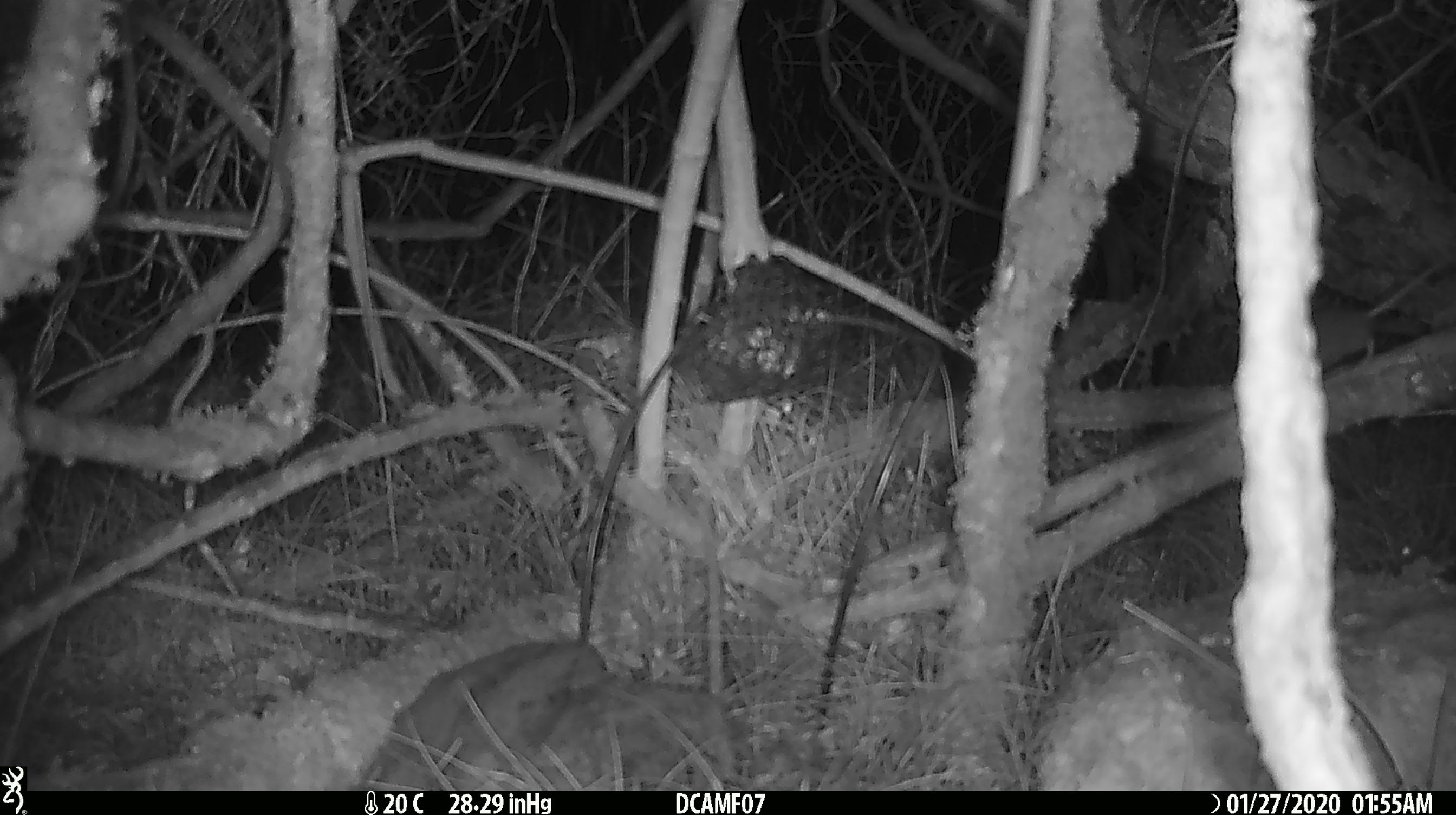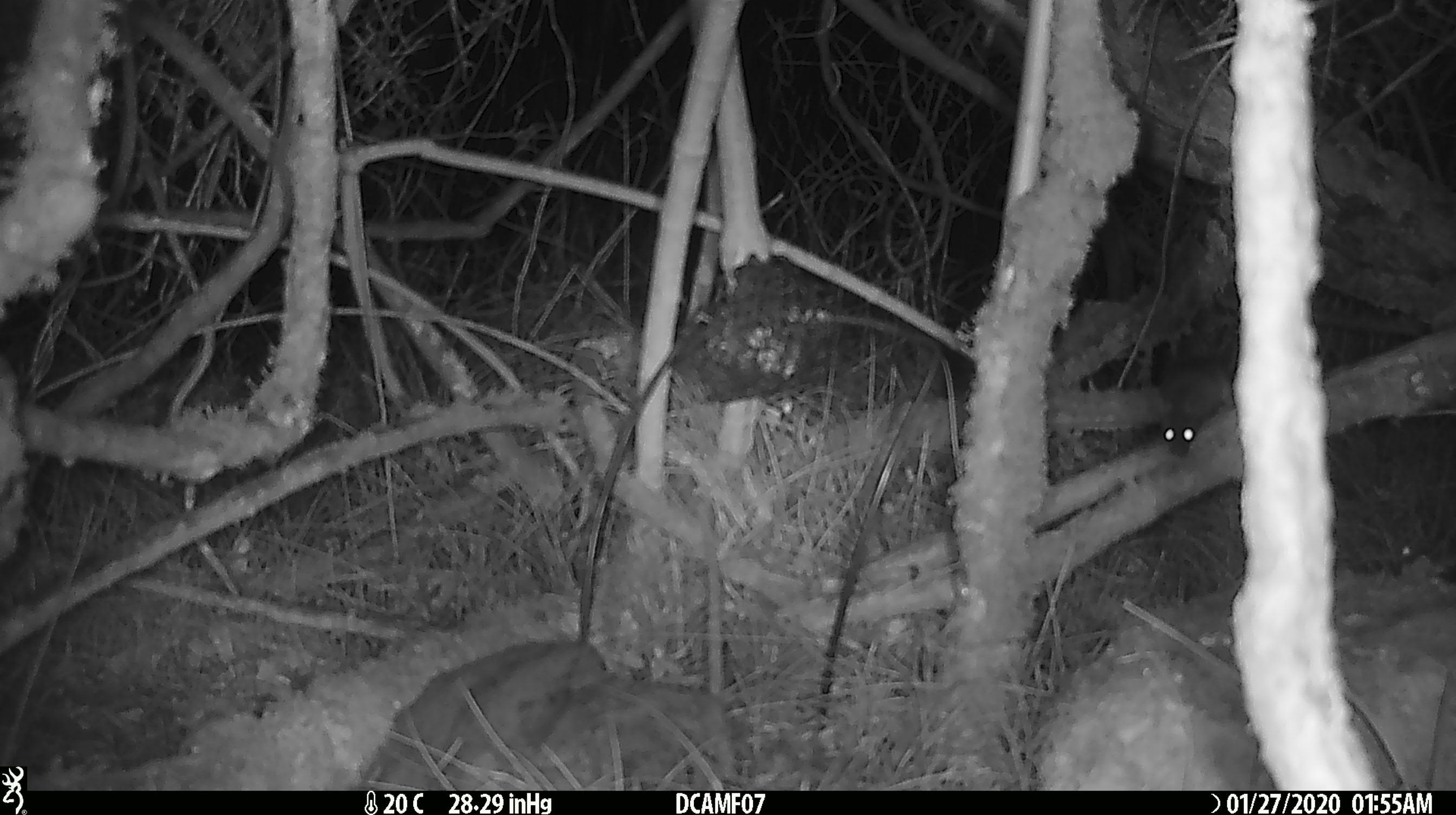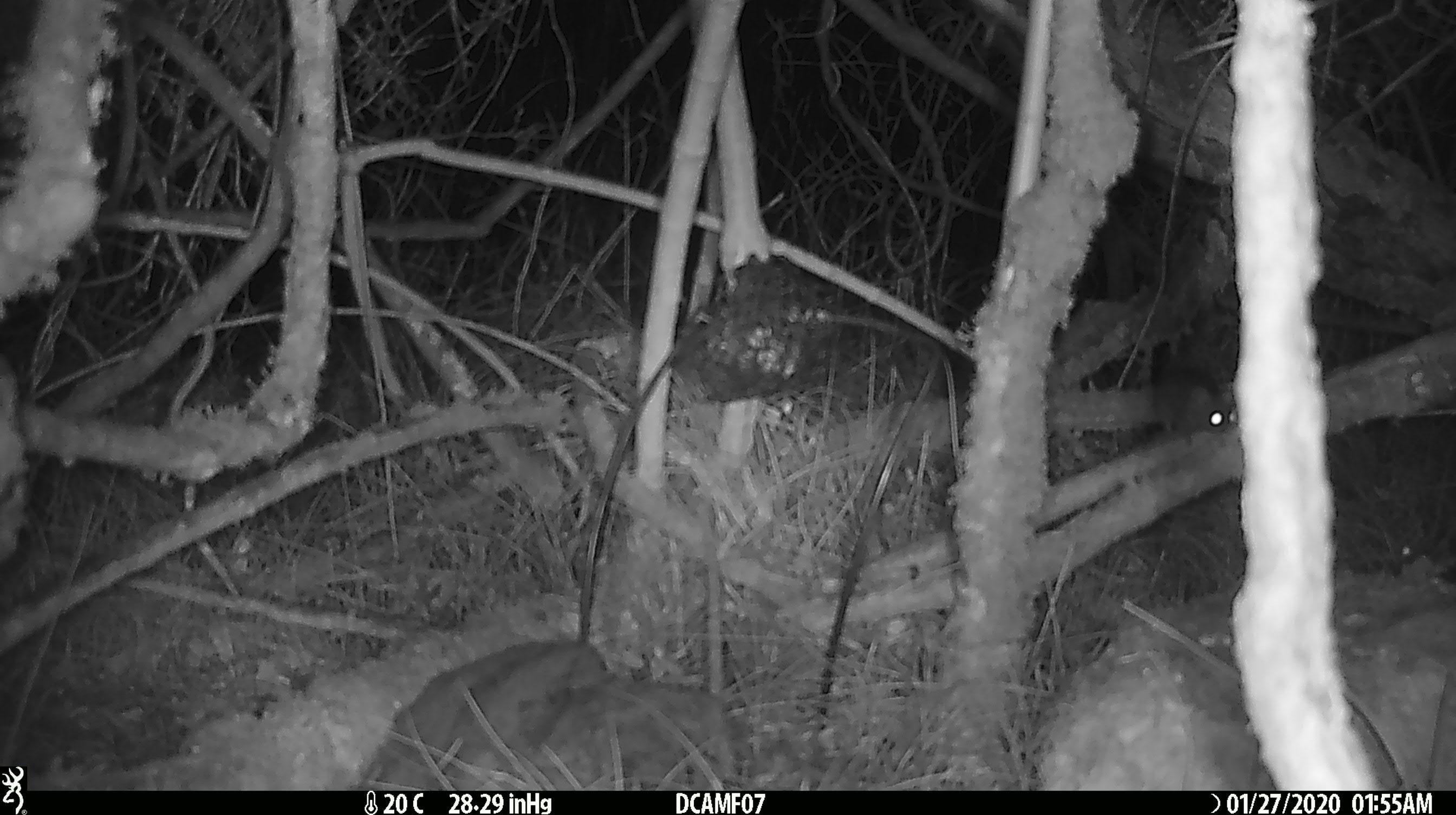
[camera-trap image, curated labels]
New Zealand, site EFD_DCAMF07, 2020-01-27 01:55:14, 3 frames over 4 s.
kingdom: Animalia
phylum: Chordata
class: Mammalia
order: Rodentia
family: Muridae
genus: Mus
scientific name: Mus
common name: mouse